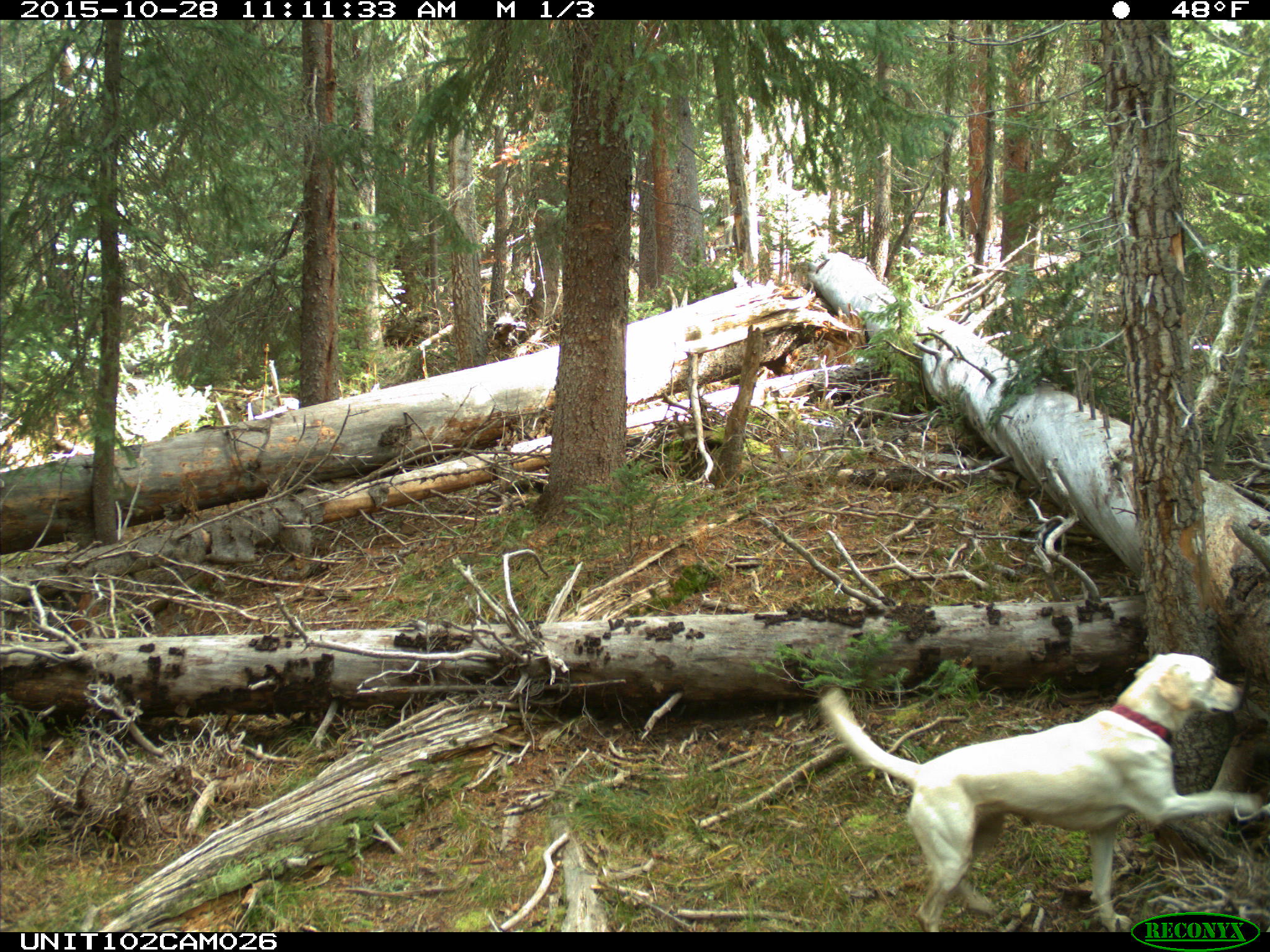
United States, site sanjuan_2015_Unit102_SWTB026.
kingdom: Animalia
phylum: Chordata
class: Mammalia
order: Carnivora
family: Canidae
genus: Canis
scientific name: Canis familiaris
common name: domestic dog